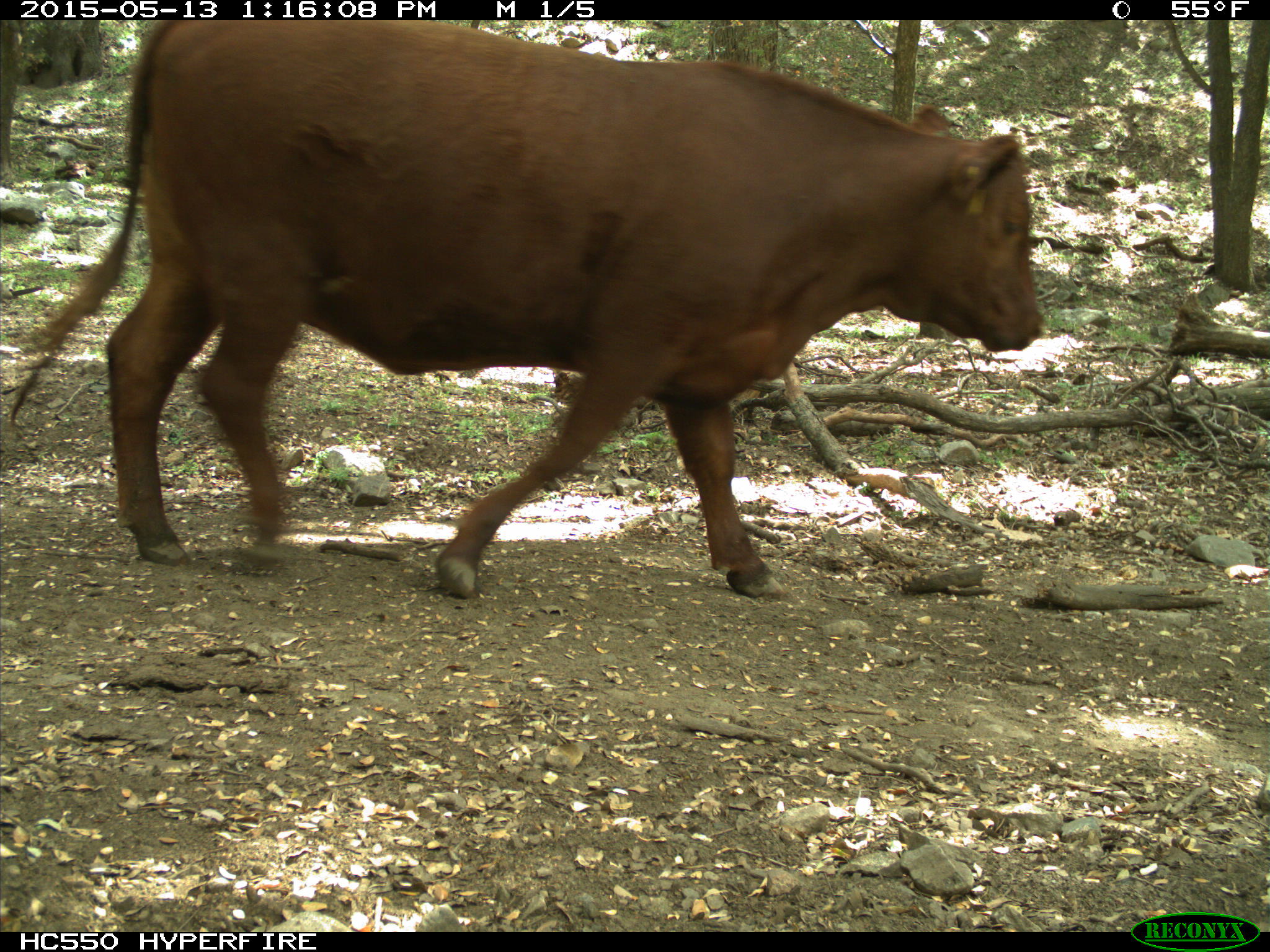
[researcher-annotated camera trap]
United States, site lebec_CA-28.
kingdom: Animalia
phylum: Chordata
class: Mammalia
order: Artiodactyla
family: Bovidae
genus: Bos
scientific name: Bos taurus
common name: domestic cow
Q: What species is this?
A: Bos taurus (domestic cow).